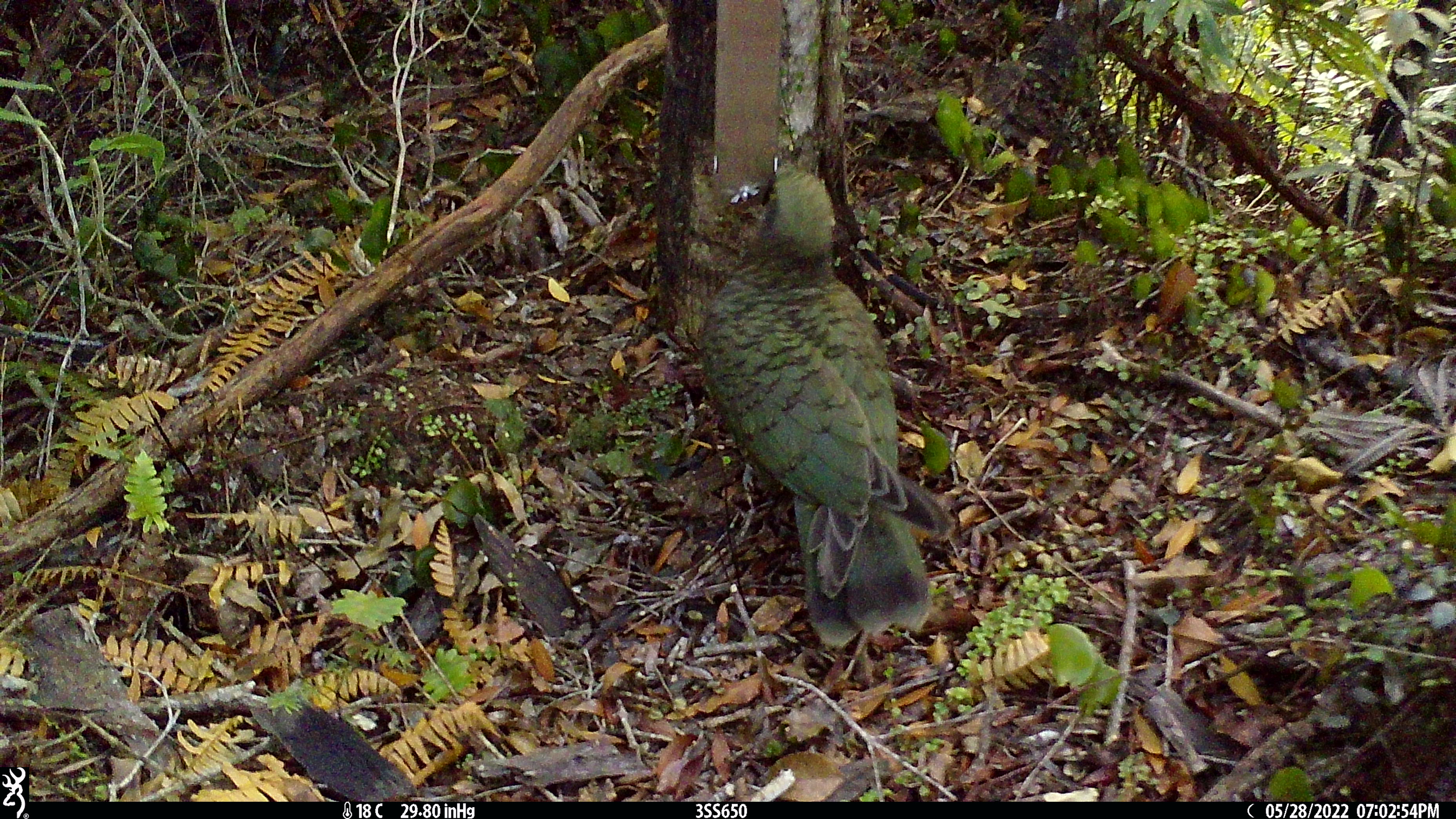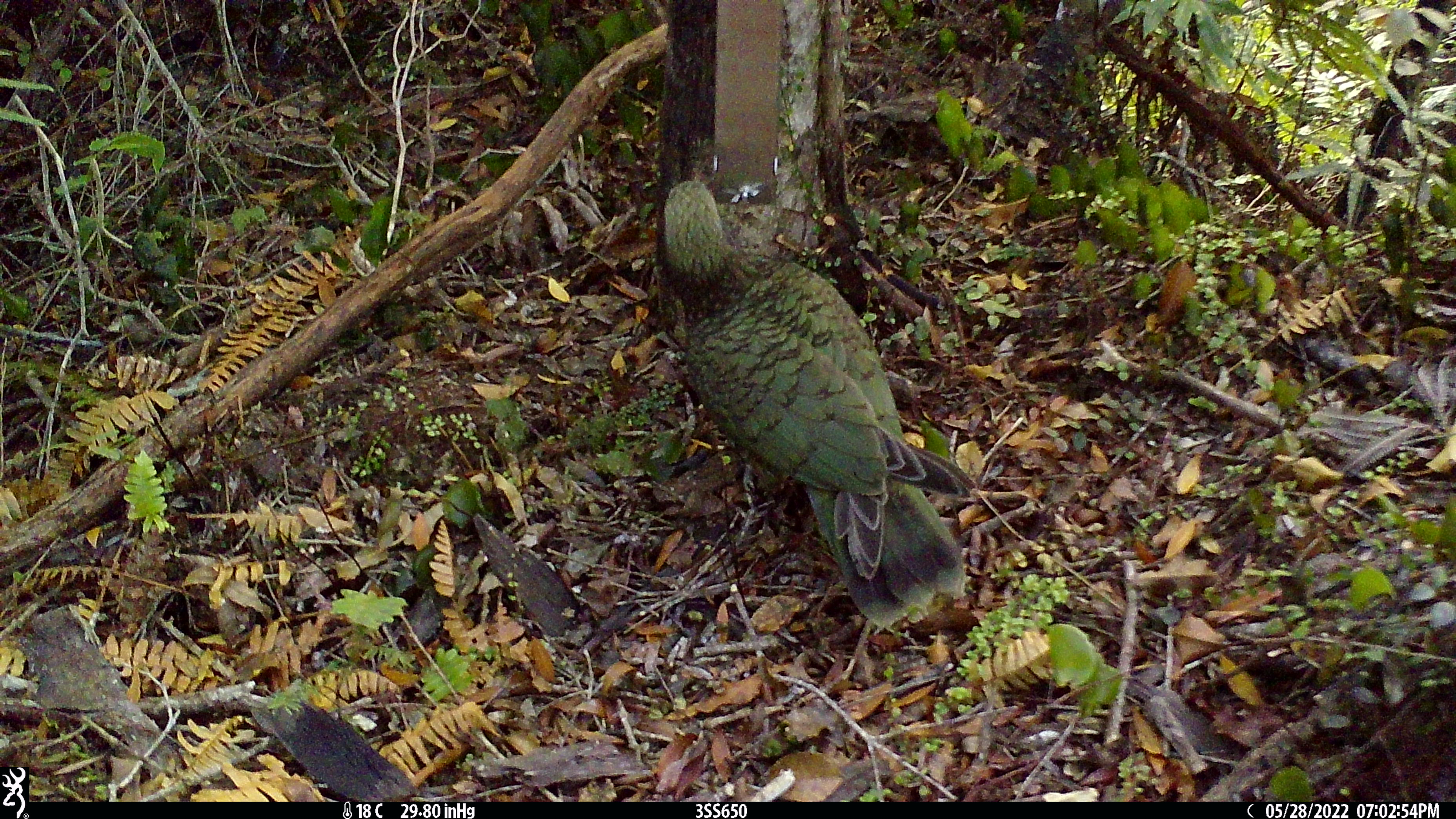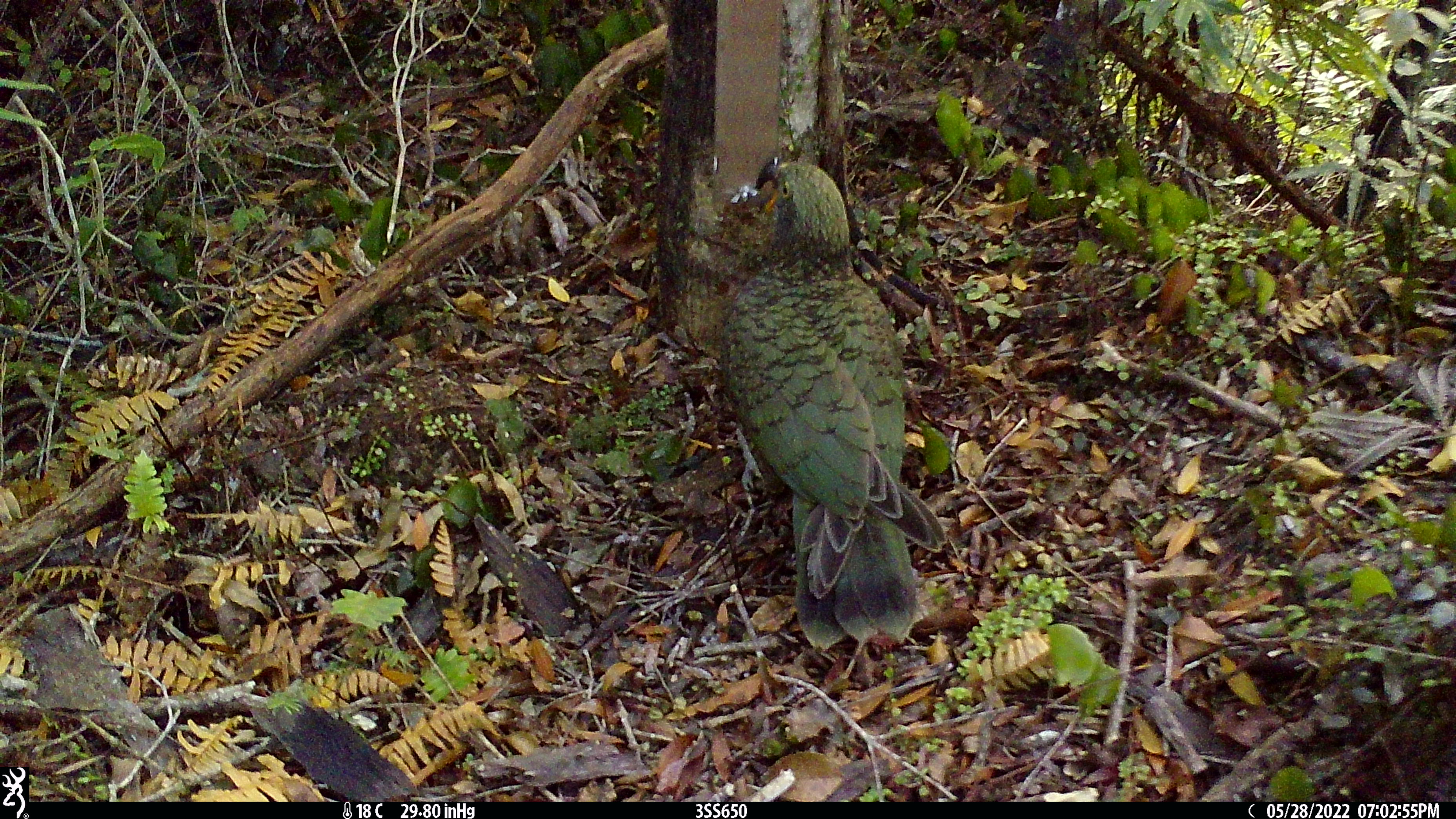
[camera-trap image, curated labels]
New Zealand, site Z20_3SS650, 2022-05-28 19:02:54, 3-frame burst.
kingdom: Animalia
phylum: Chordata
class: Aves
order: Psittaciformes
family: Strigopidae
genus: Nestor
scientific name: Nestor notabilis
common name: kea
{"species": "kea (Nestor notabilis)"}